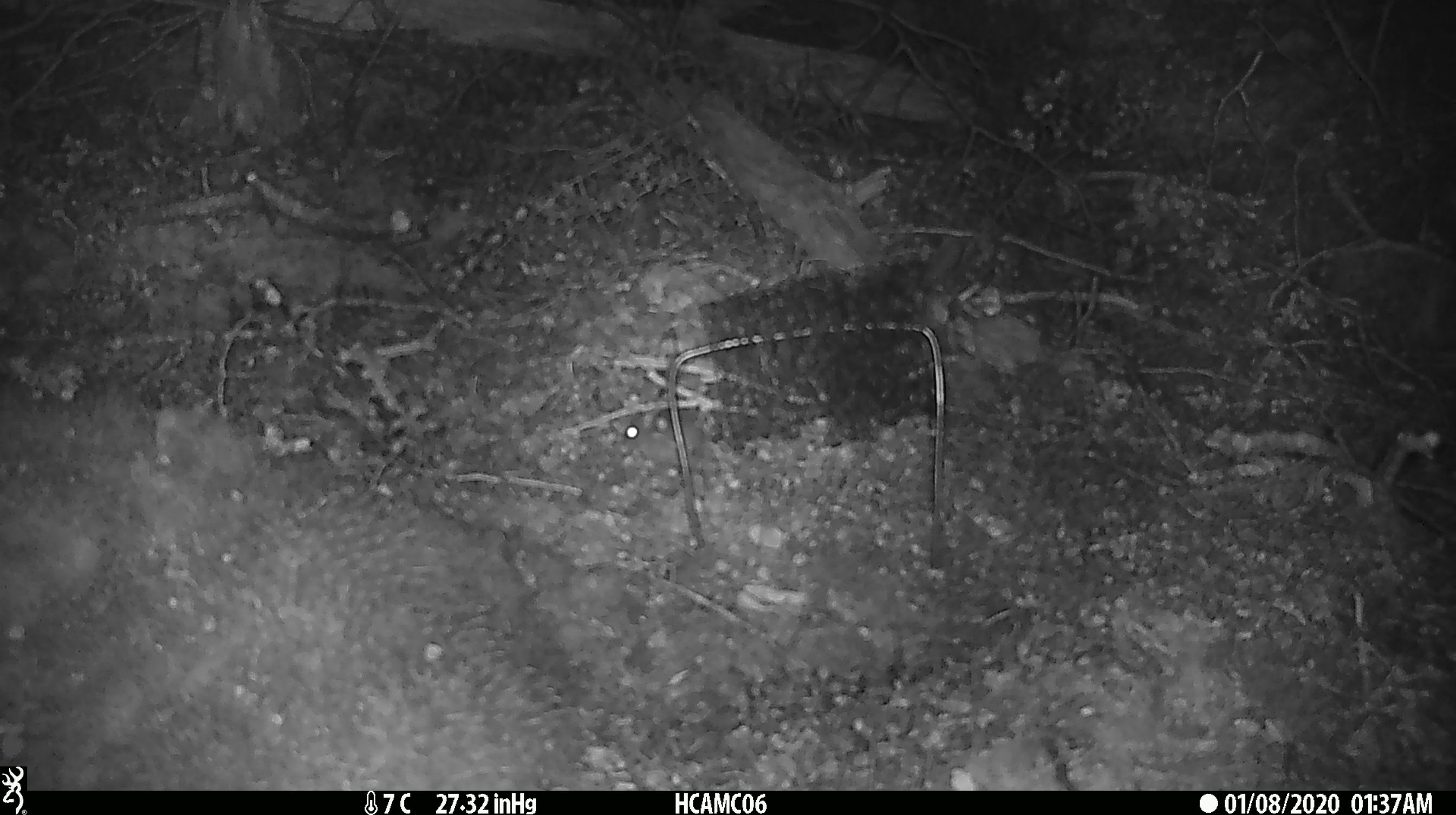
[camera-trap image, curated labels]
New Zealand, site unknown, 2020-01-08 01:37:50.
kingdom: Animalia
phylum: Chordata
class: Mammalia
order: Rodentia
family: Muridae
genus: Mus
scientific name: Mus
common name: mouse